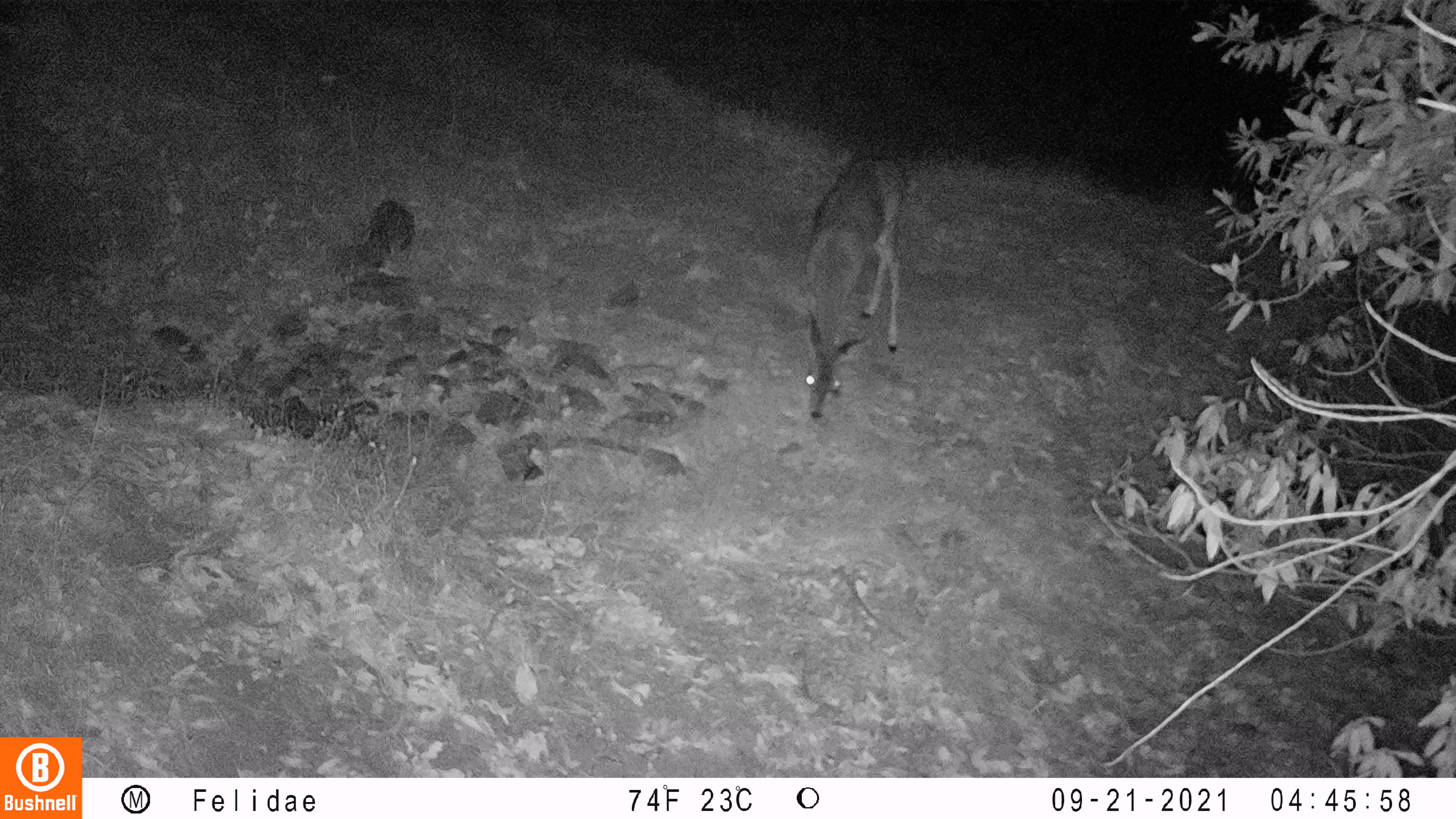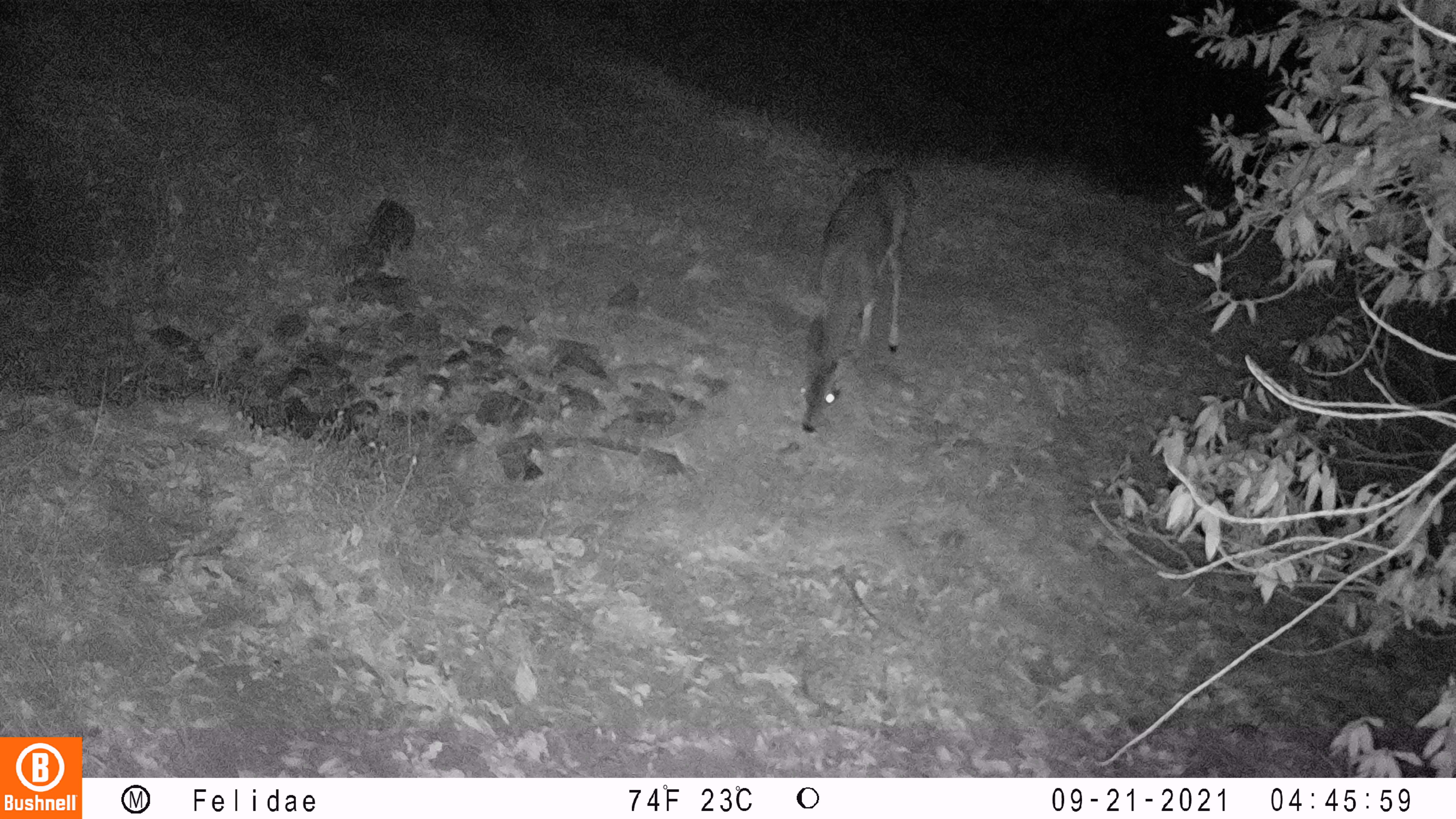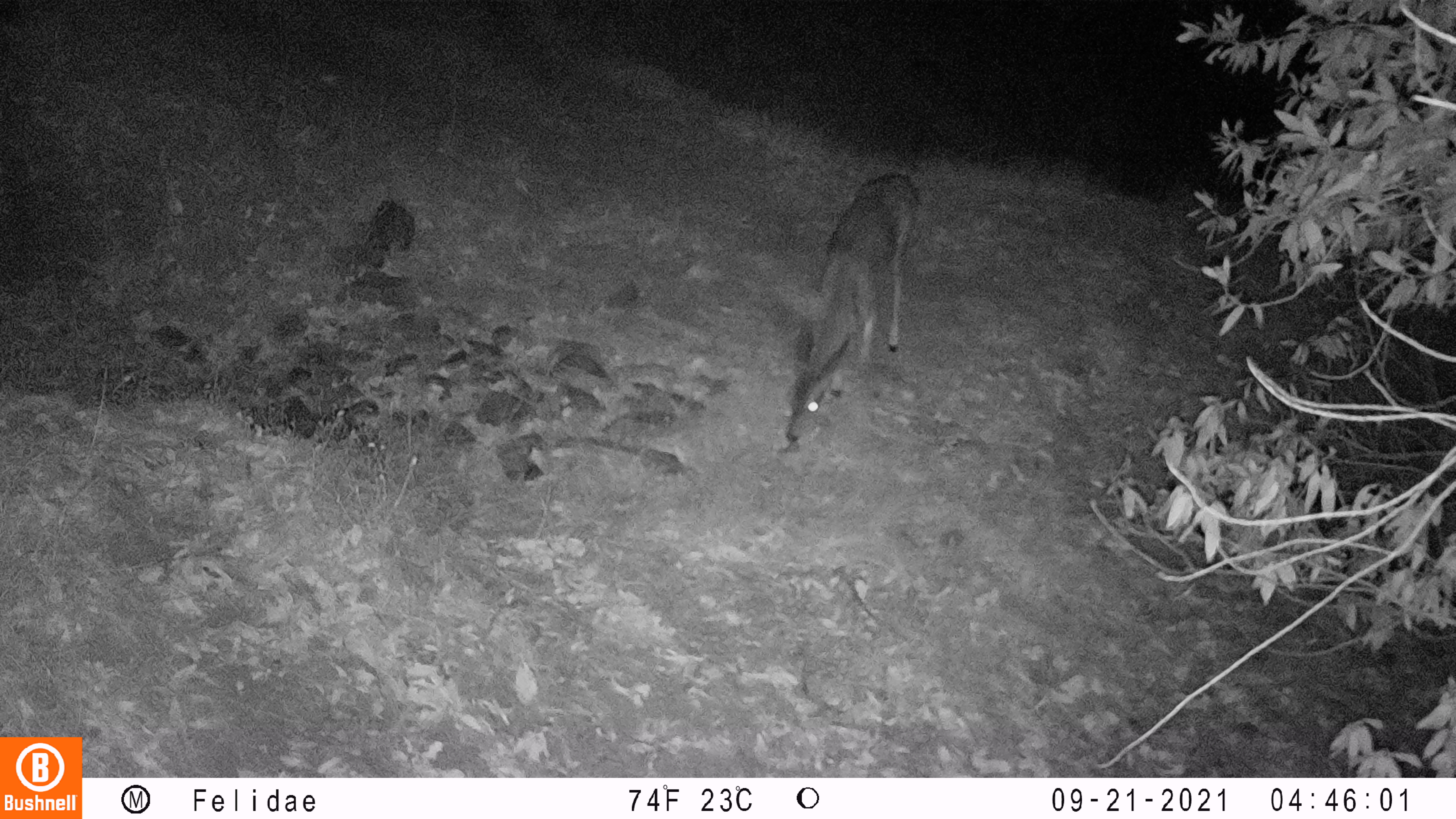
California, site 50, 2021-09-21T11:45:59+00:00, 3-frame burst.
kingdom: Animalia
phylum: Chordata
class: Mammalia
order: Artiodactyla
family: Cervidae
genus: Odocoileus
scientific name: Odocoileus hemionus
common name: mule deer